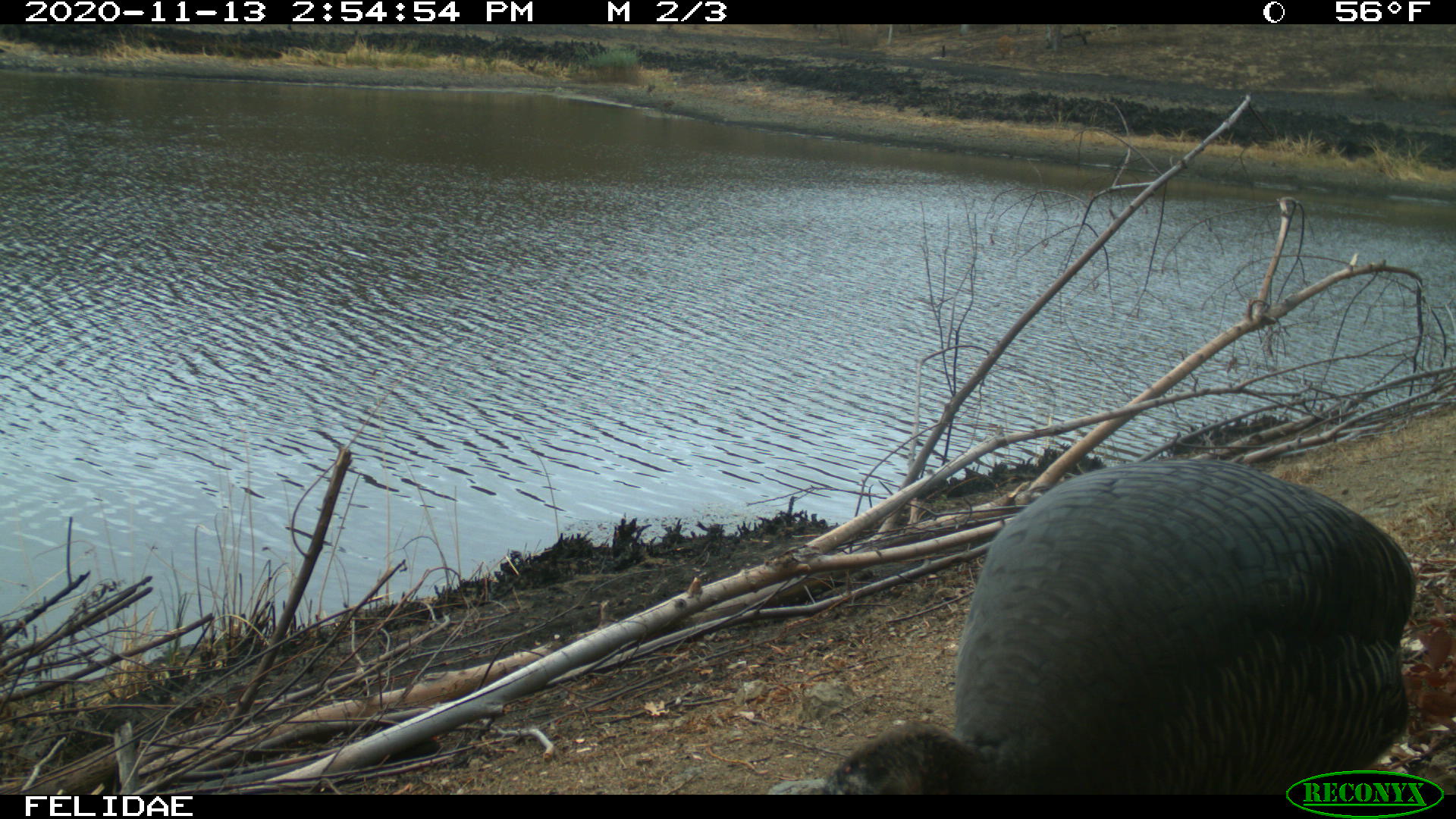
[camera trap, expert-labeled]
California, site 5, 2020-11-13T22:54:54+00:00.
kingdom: Animalia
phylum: Chordata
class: Aves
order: Galliformes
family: Phasianidae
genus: Meleagris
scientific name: Meleagris gallopavo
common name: turkey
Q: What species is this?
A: Turkey (Meleagris gallopavo).